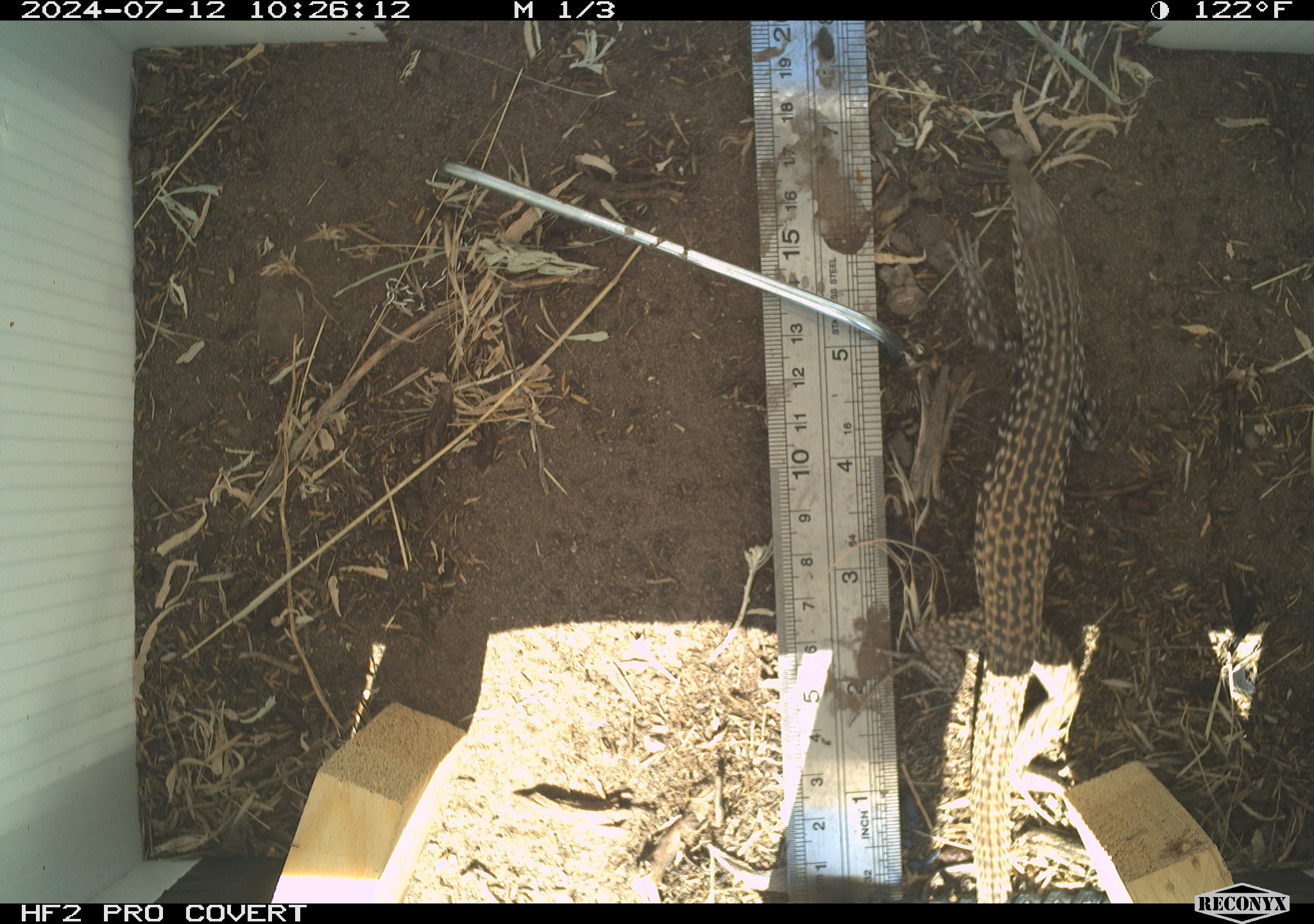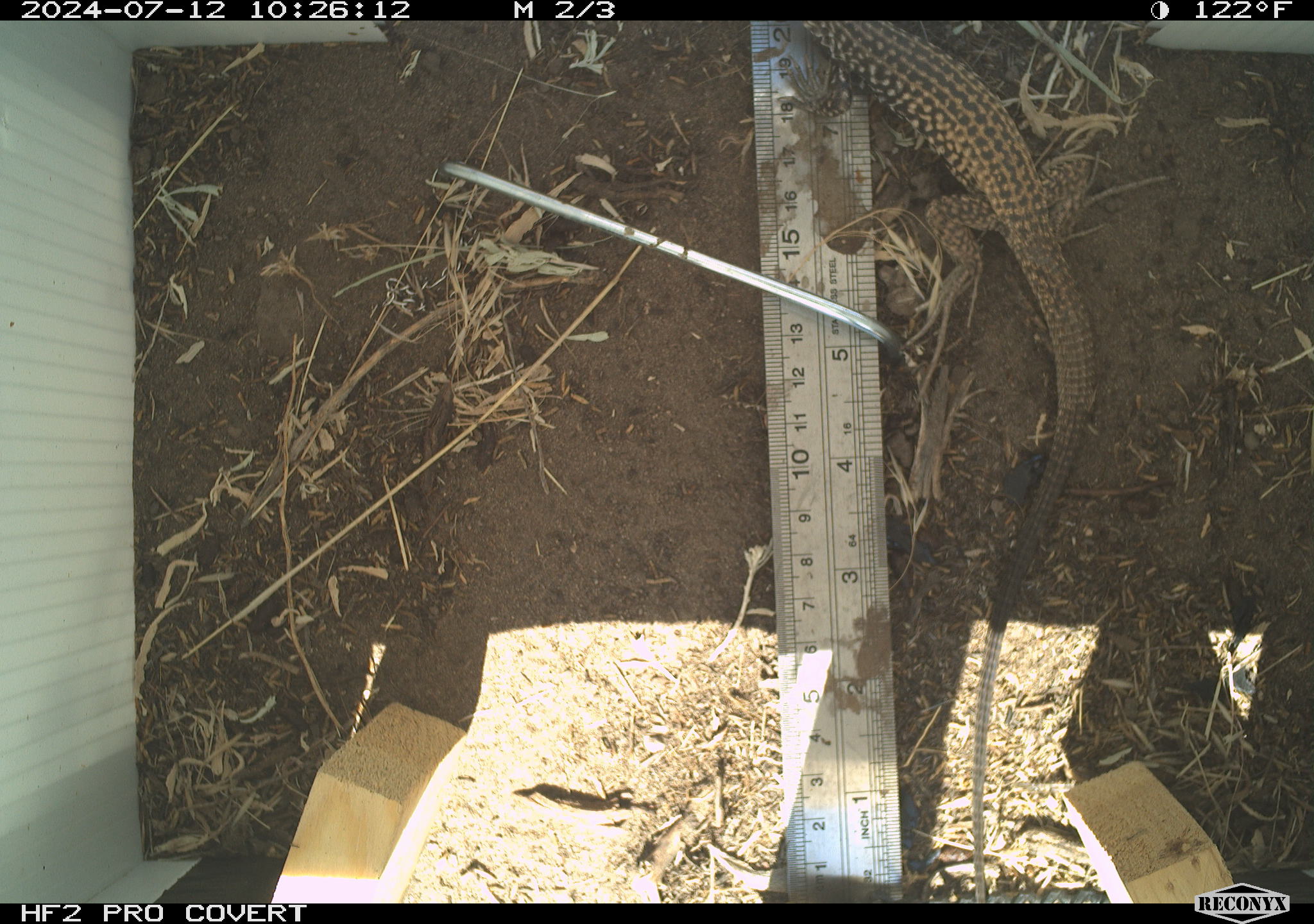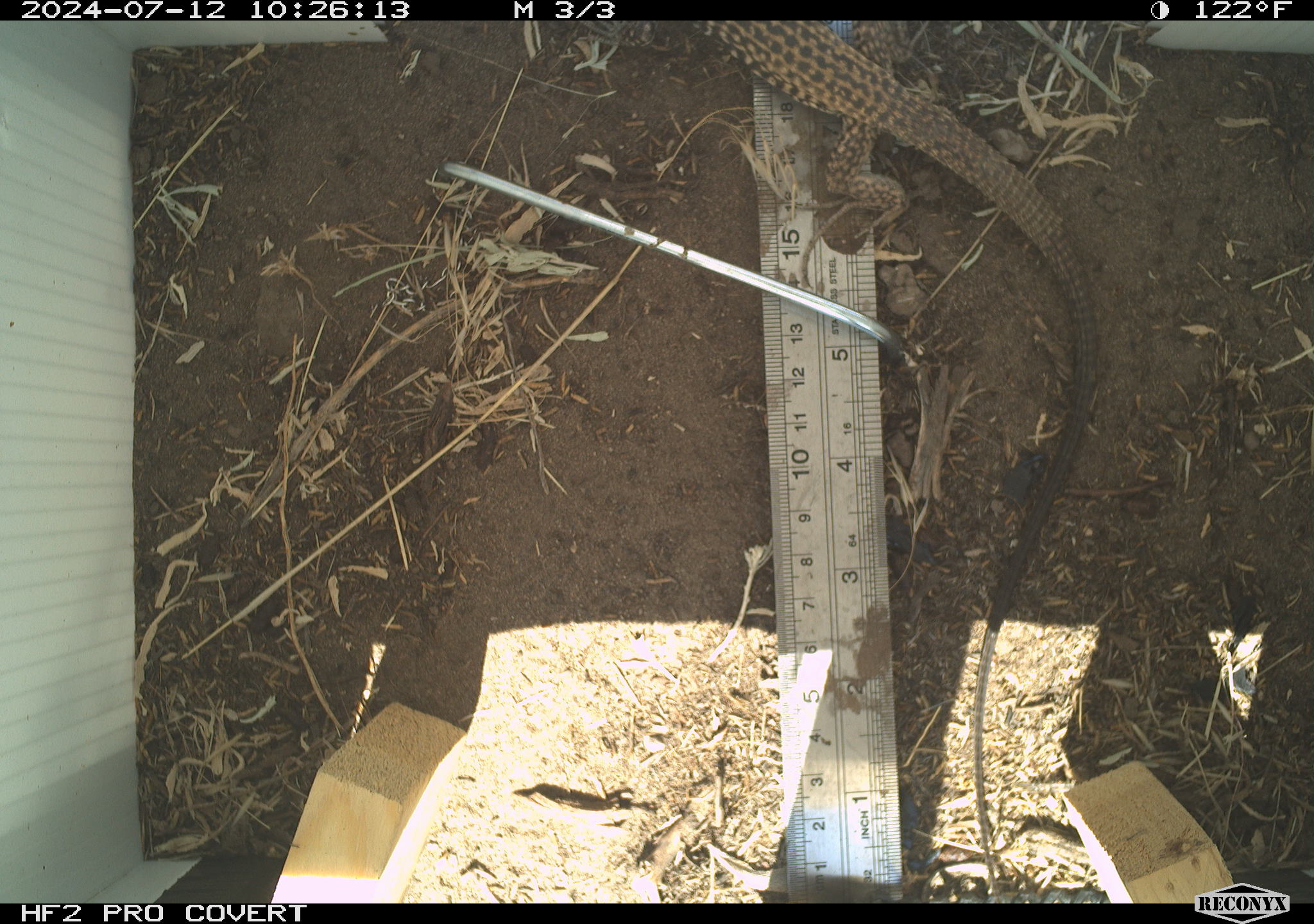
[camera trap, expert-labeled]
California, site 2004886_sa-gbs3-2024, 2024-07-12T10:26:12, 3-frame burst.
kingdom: Animalia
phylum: Chordata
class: Reptilia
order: Squamata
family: Teiidae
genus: Aspidoscelis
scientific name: Aspidoscelis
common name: whiptail lizards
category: aspidoscelis species